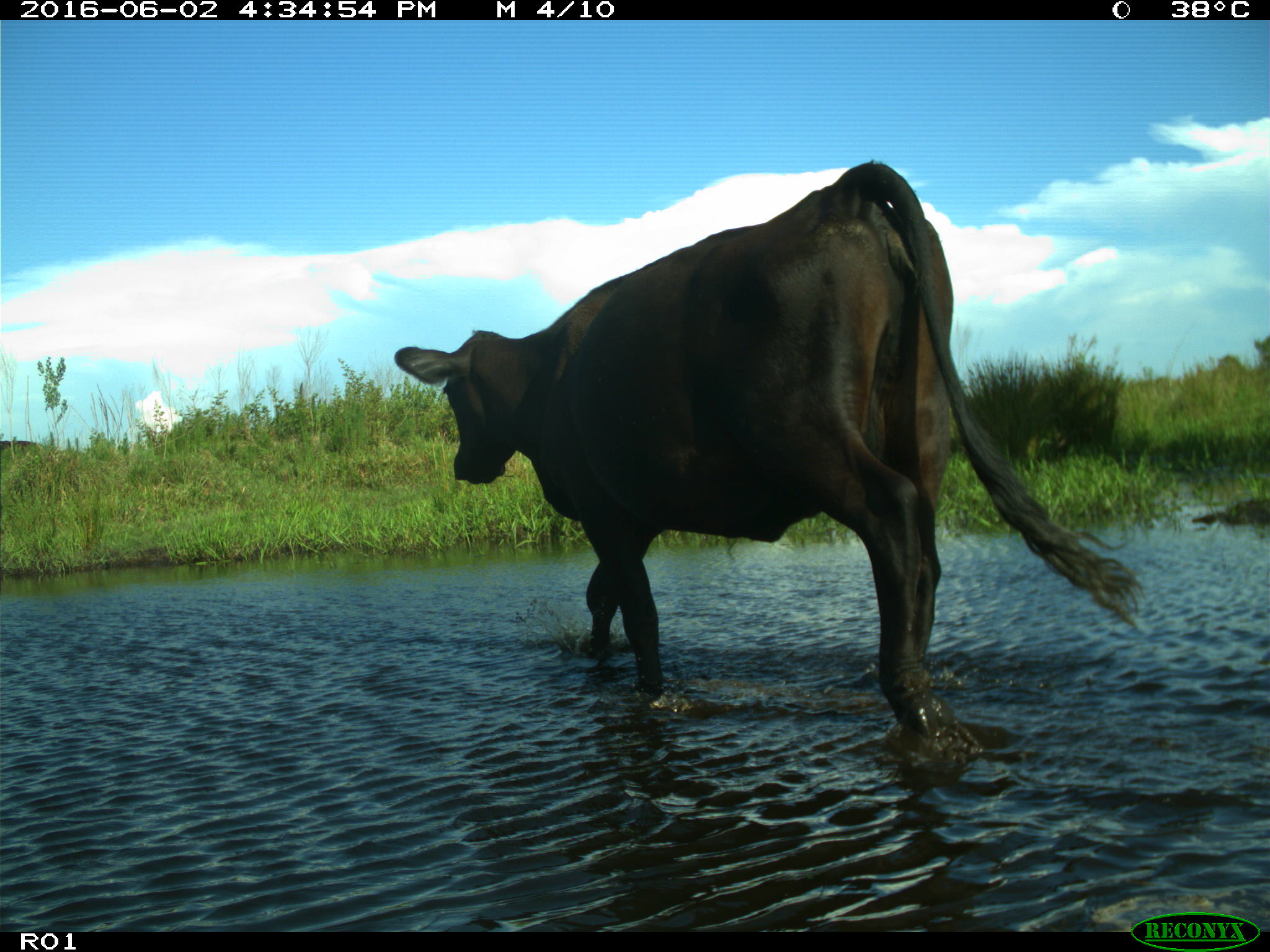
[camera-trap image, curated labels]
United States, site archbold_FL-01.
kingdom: Animalia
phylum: Chordata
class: Mammalia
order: Artiodactyla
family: Bovidae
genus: Bos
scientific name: Bos taurus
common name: domestic cow